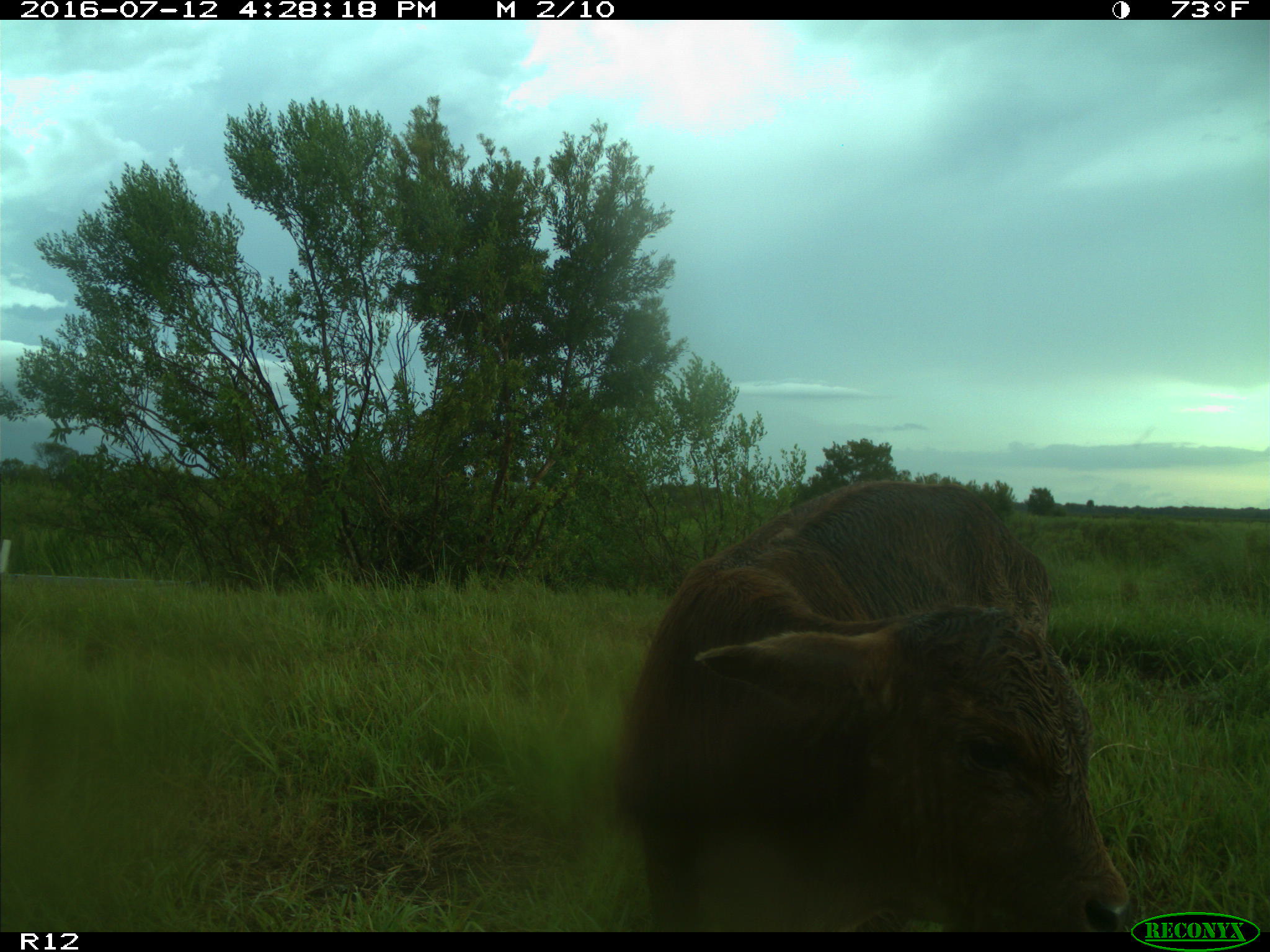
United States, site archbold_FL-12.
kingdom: Animalia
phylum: Chordata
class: Mammalia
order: Artiodactyla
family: Bovidae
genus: Bos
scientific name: Bos taurus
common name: domestic cow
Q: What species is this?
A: Bos taurus (domestic cow).